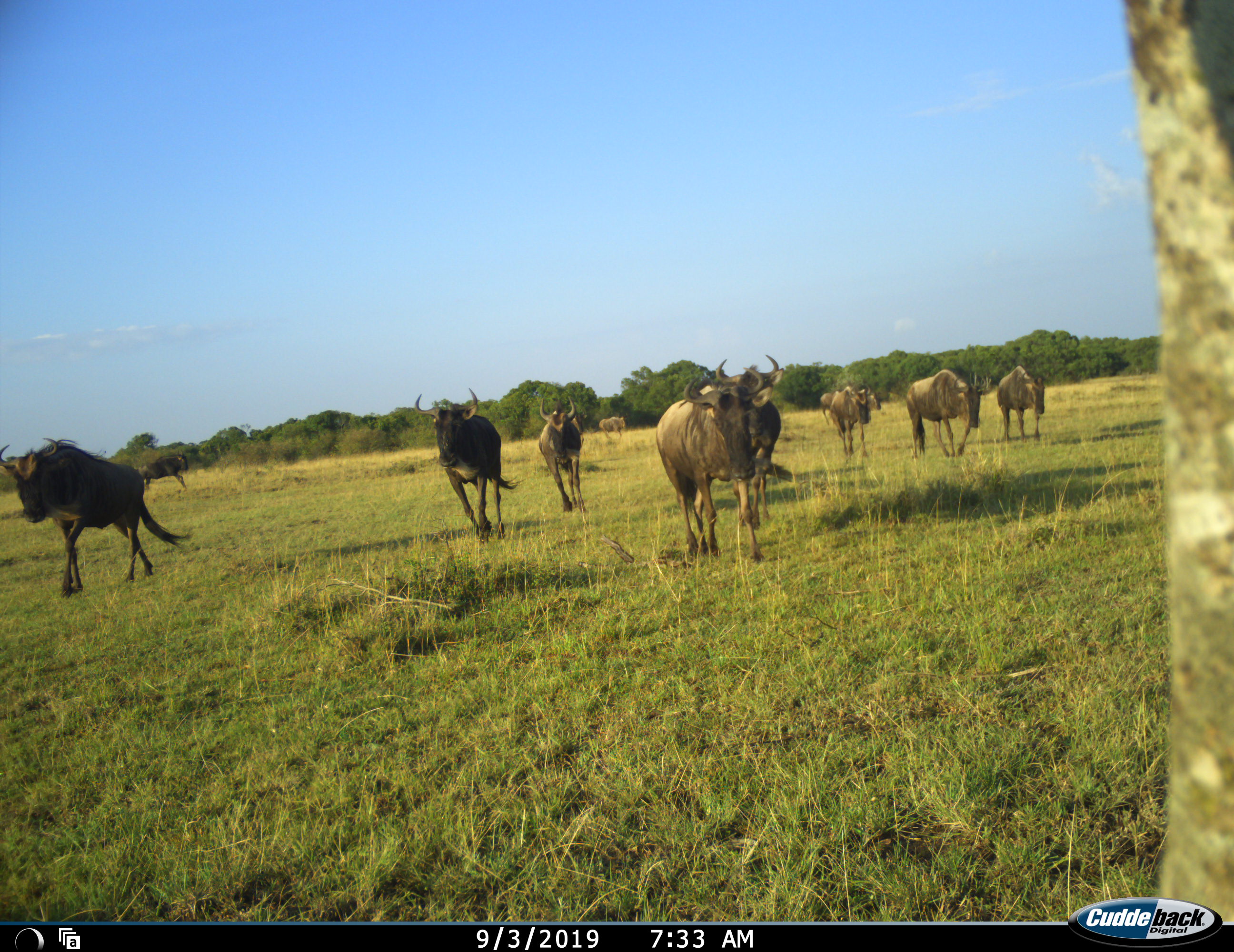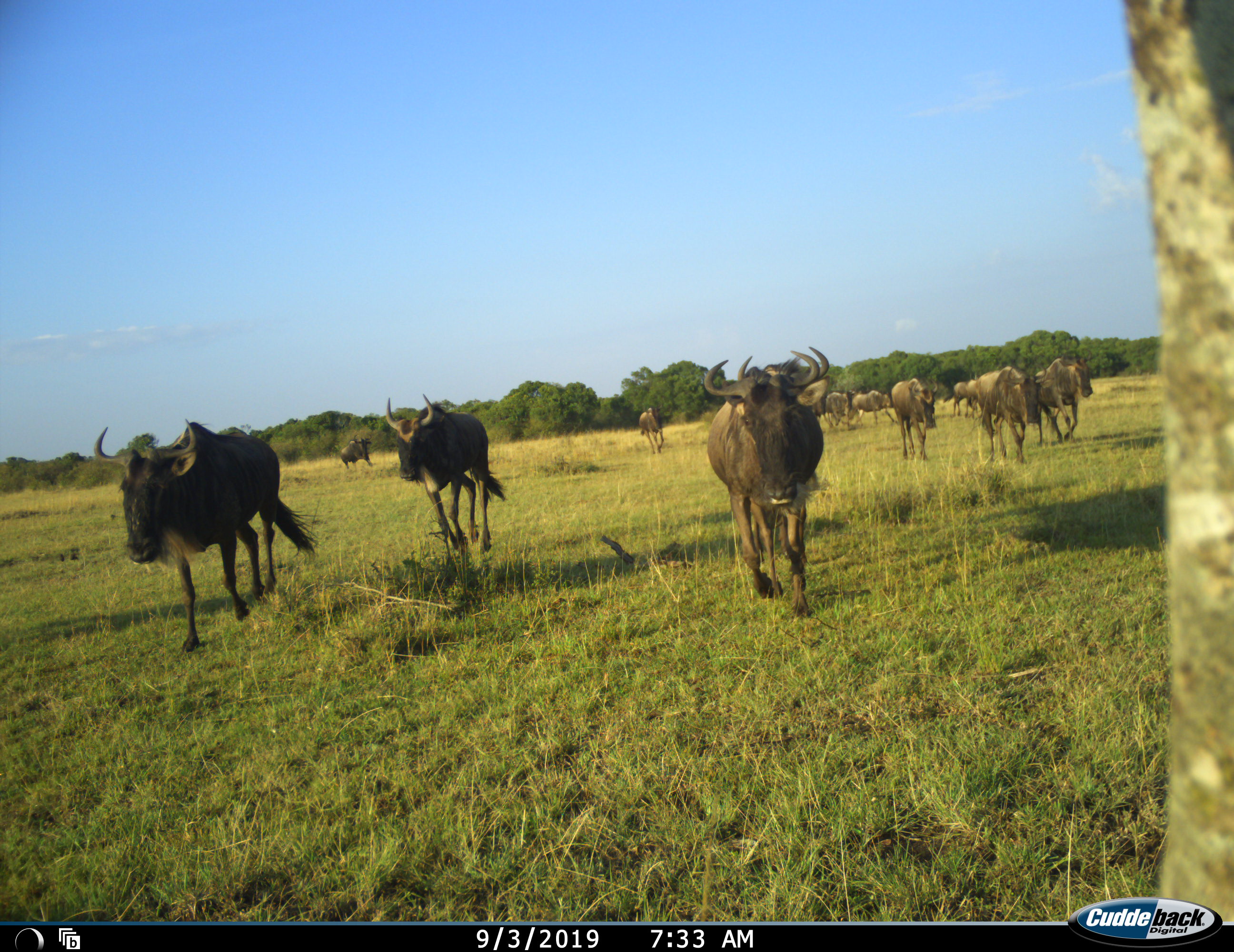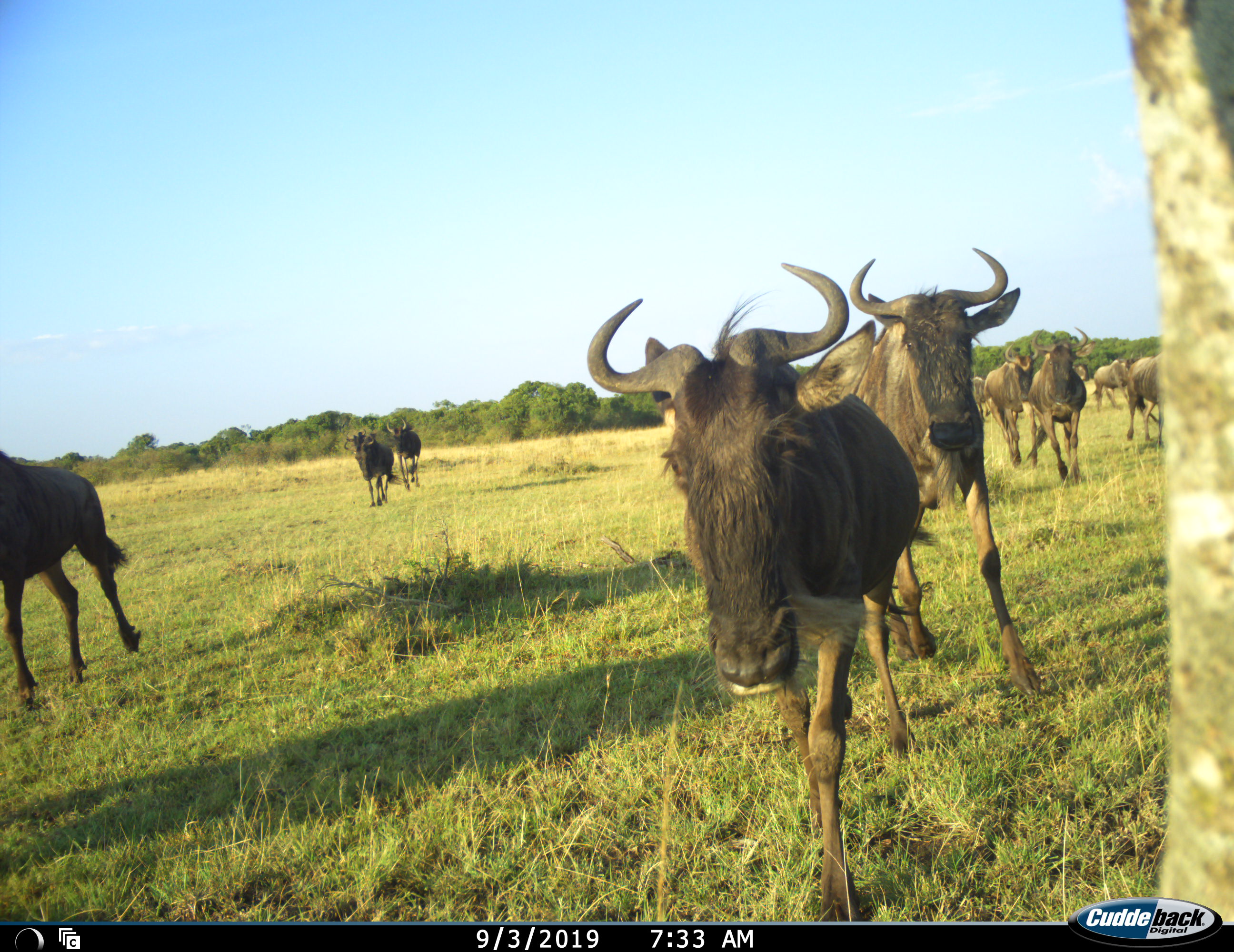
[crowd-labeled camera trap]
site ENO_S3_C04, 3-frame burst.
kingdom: Animalia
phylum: Chordata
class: Mammalia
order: Artiodactyla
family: Bovidae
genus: Connochaetes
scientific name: Connochaetes taurinus taurinus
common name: blue wildebeest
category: wildebeestblue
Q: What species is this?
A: Wildebeestblue (blue wildebeest) (Connochaetes taurinus taurinus).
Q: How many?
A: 11-50.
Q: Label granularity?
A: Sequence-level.